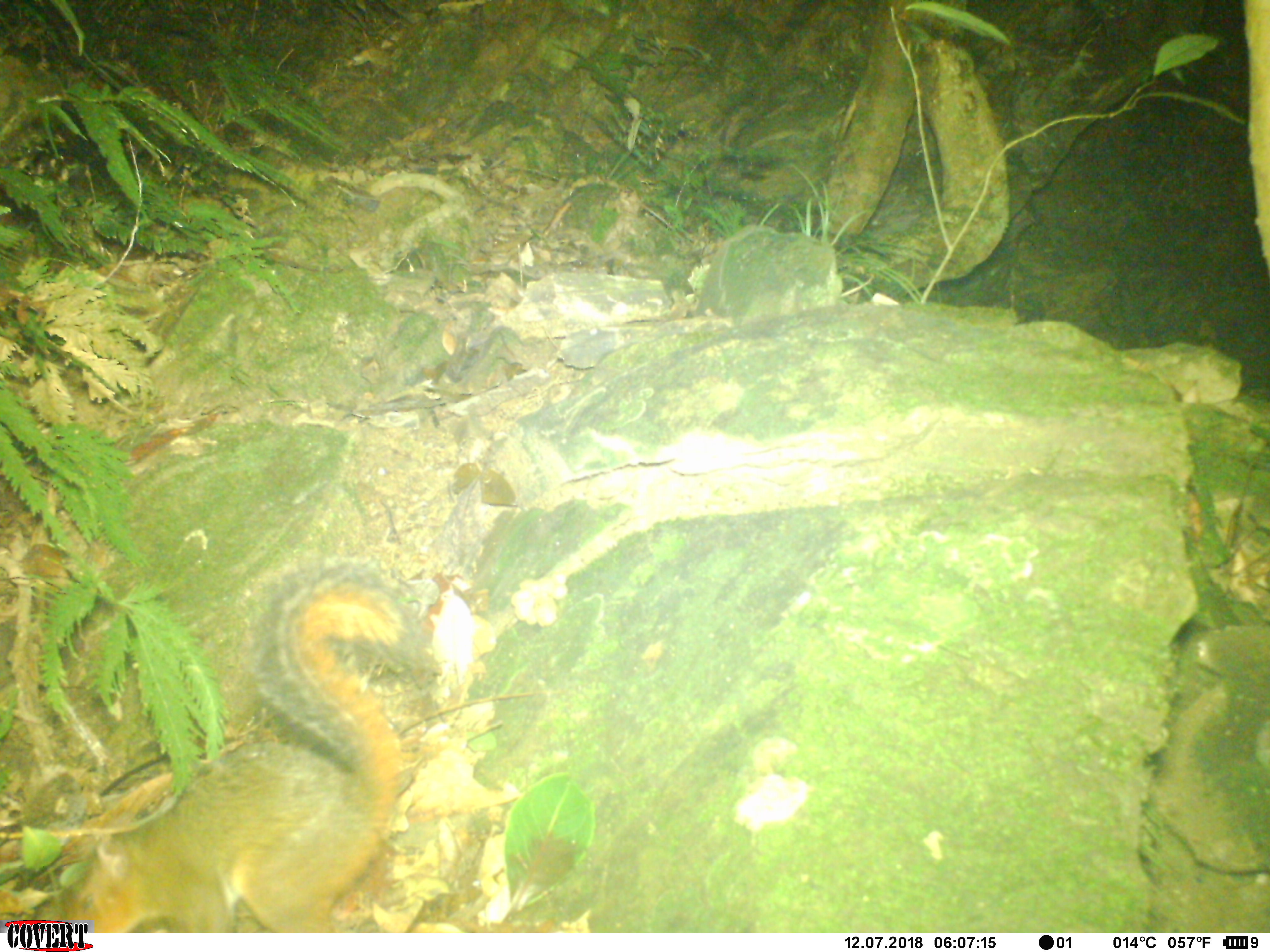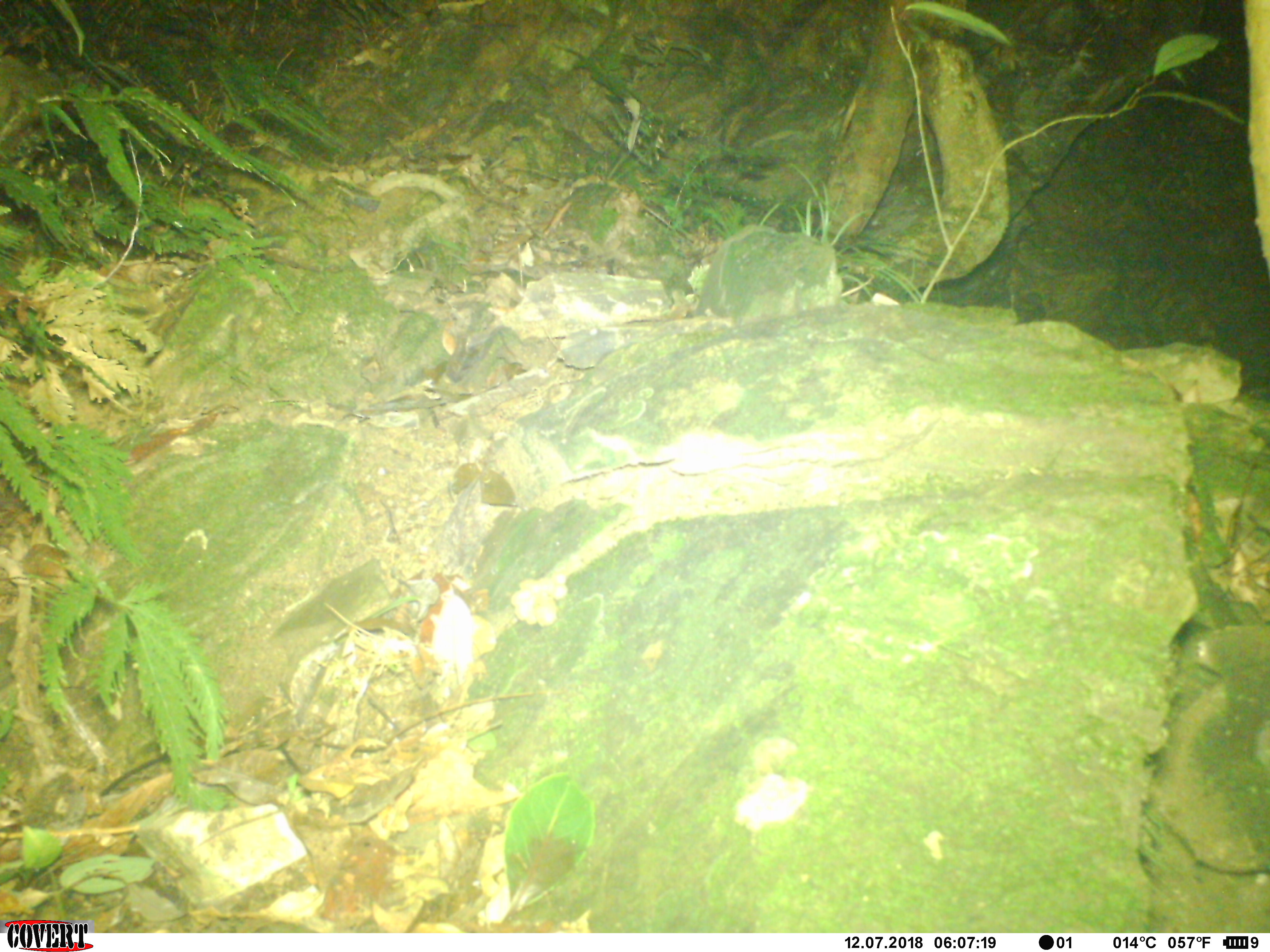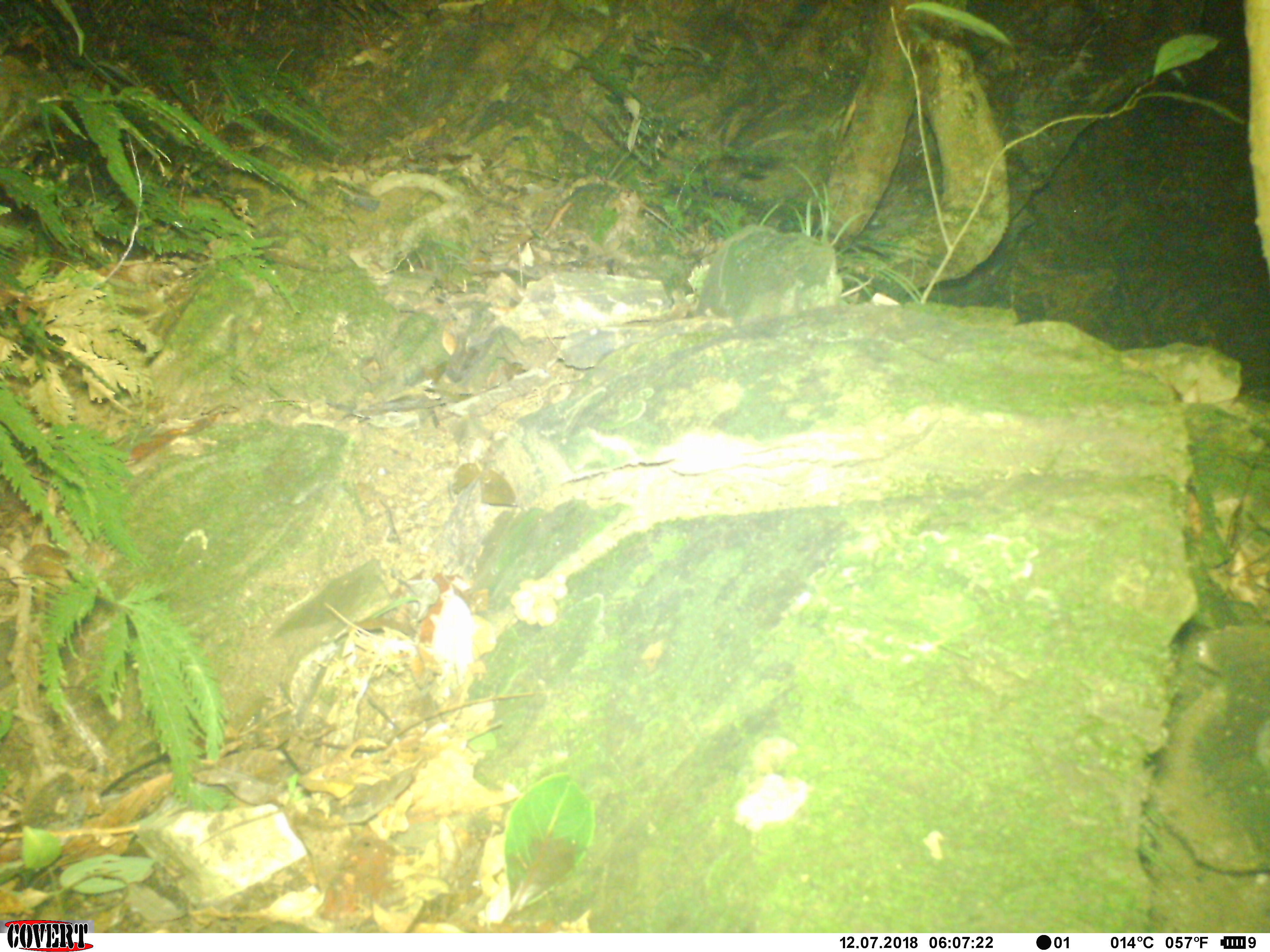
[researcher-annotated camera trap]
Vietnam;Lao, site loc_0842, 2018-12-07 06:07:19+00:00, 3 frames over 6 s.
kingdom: Animalia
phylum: Chordata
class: Mammalia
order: Rodentia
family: Sciuridae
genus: Dremomys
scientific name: Dremomys rufigenis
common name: red-cheeked squirrel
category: red cheeked squirrel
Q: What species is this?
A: Red cheeked squirrel (red-cheeked squirrel) (Dremomys rufigenis).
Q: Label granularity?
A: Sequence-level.